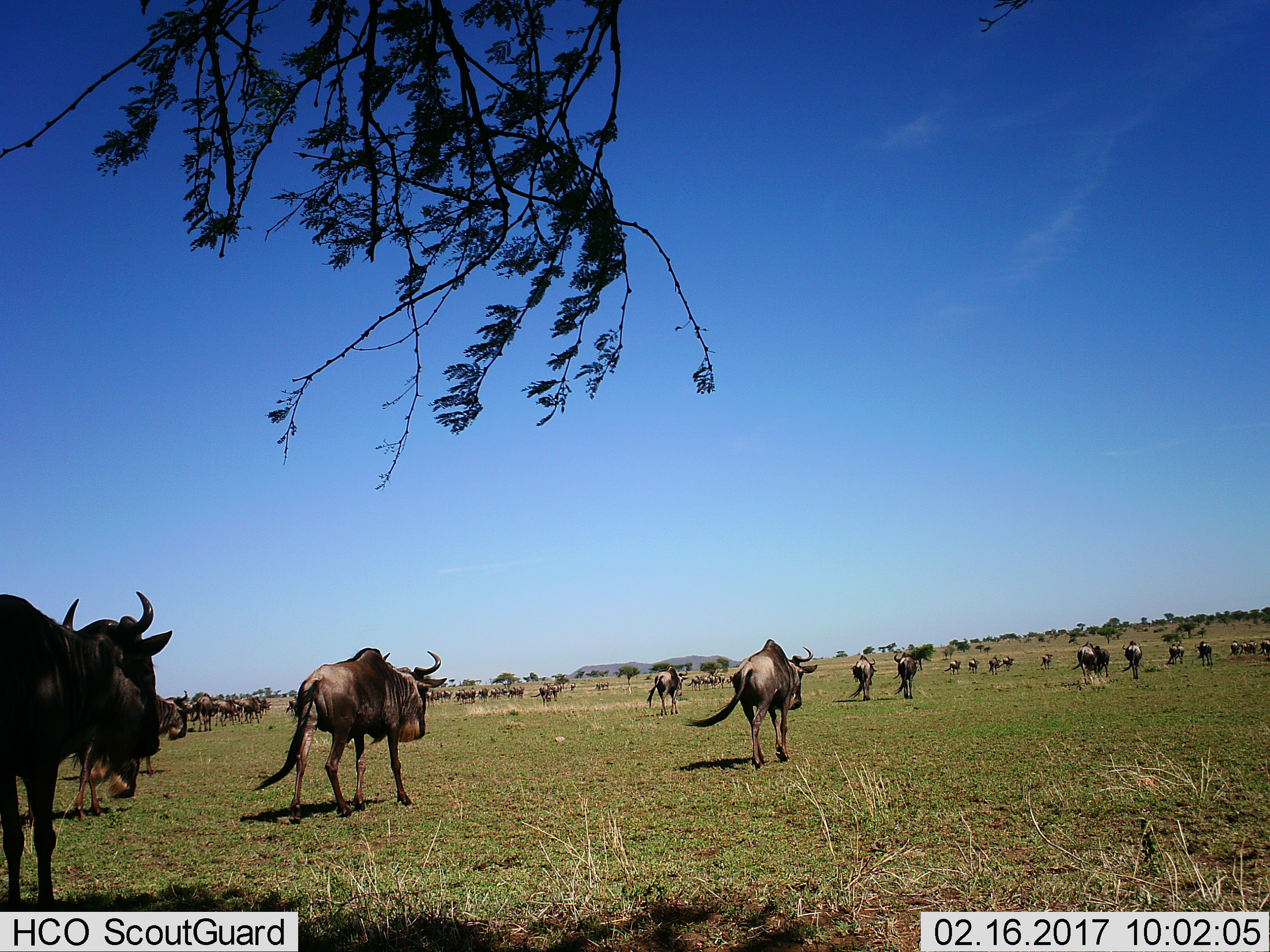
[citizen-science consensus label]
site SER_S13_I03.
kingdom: Animalia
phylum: Chordata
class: Mammalia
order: Artiodactyla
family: Bovidae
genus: Connochaetes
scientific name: Connochaetes taurinus taurinus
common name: blue wildebeest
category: wildebeestblue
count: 51+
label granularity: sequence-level